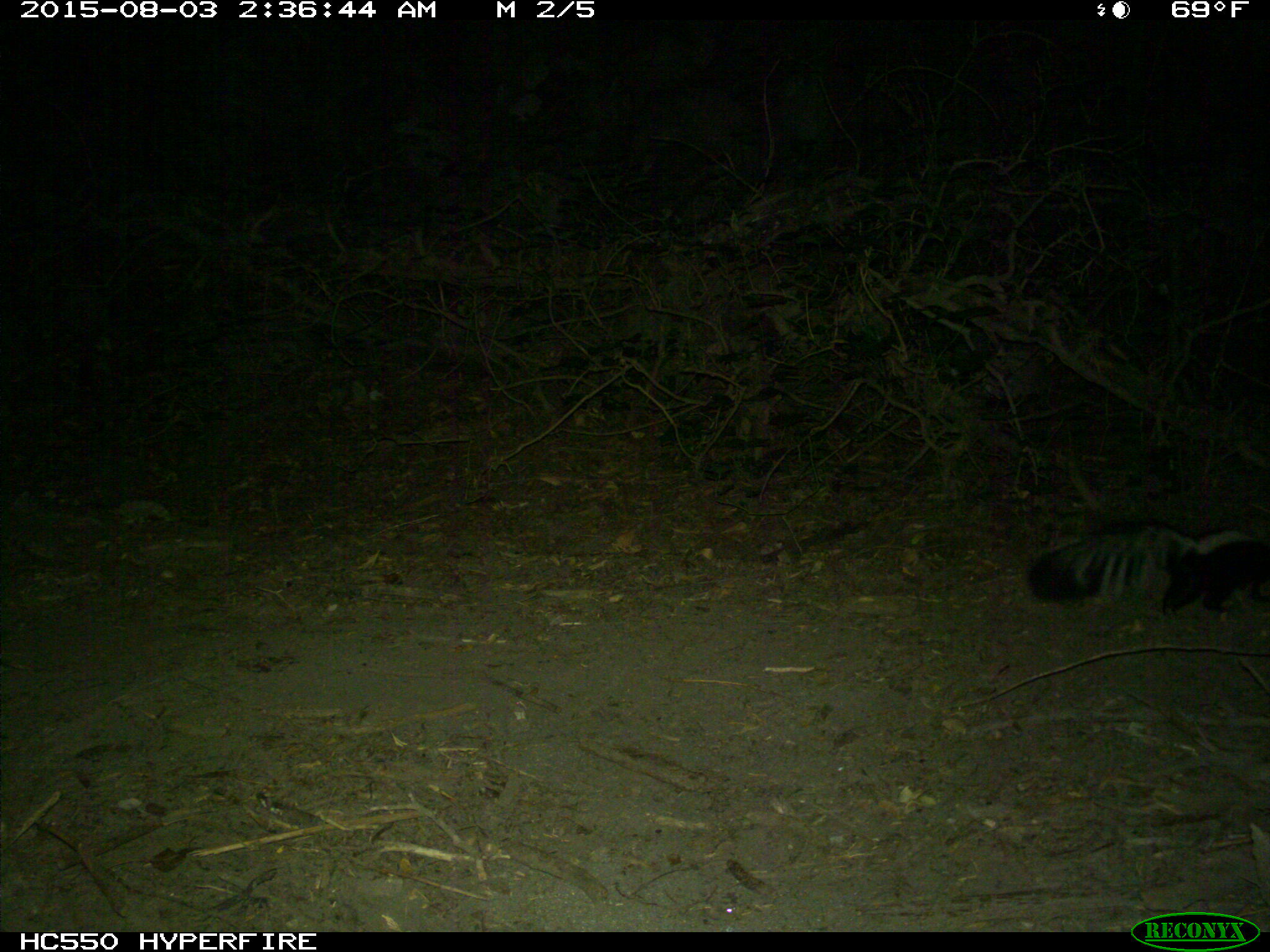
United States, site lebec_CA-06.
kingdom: Animalia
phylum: Chordata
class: Mammalia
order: Carnivora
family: Mephitidae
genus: Mephitis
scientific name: Mephitis mephitis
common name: striped skunk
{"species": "Mephitis mephitis (striped skunk)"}